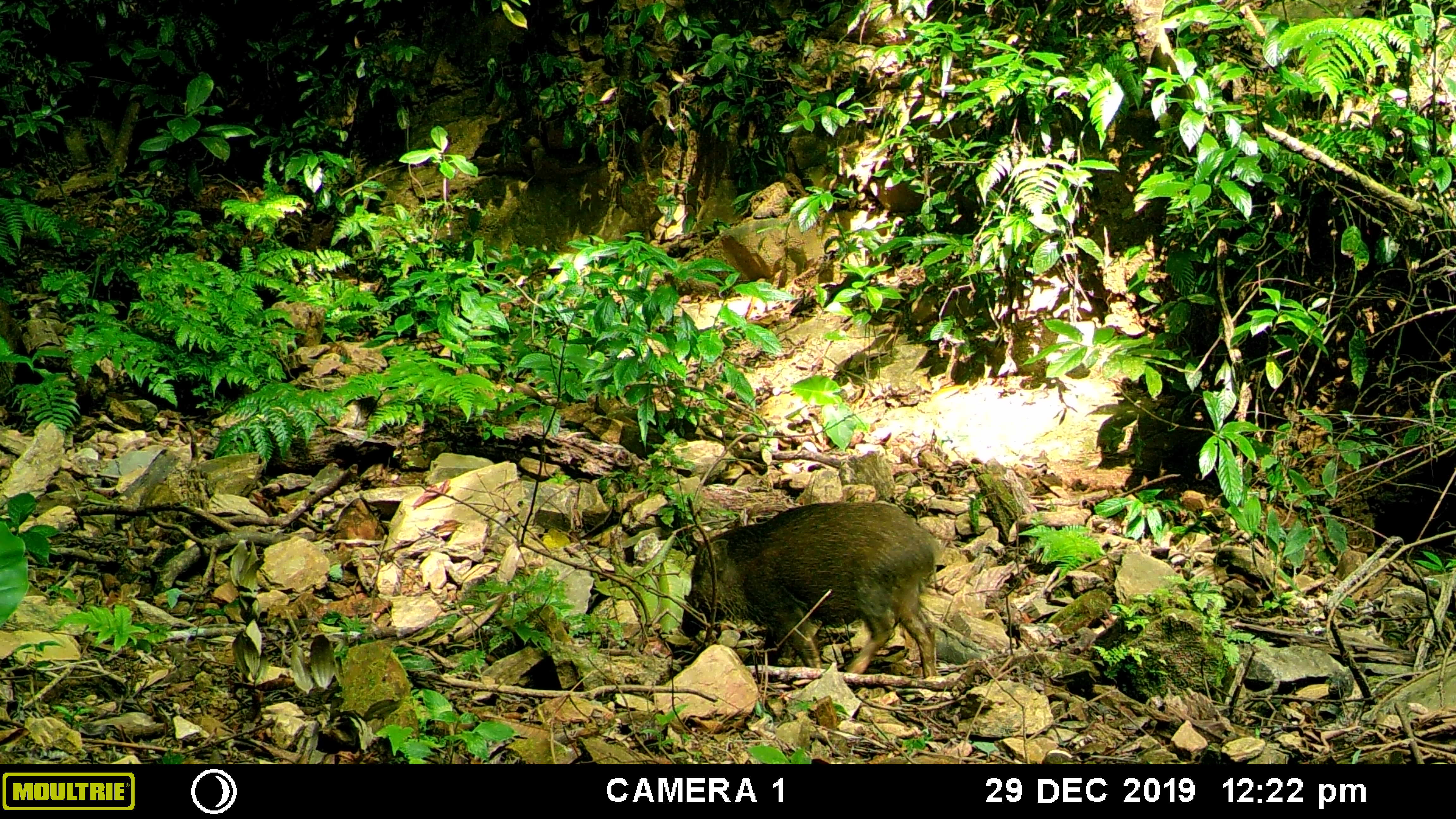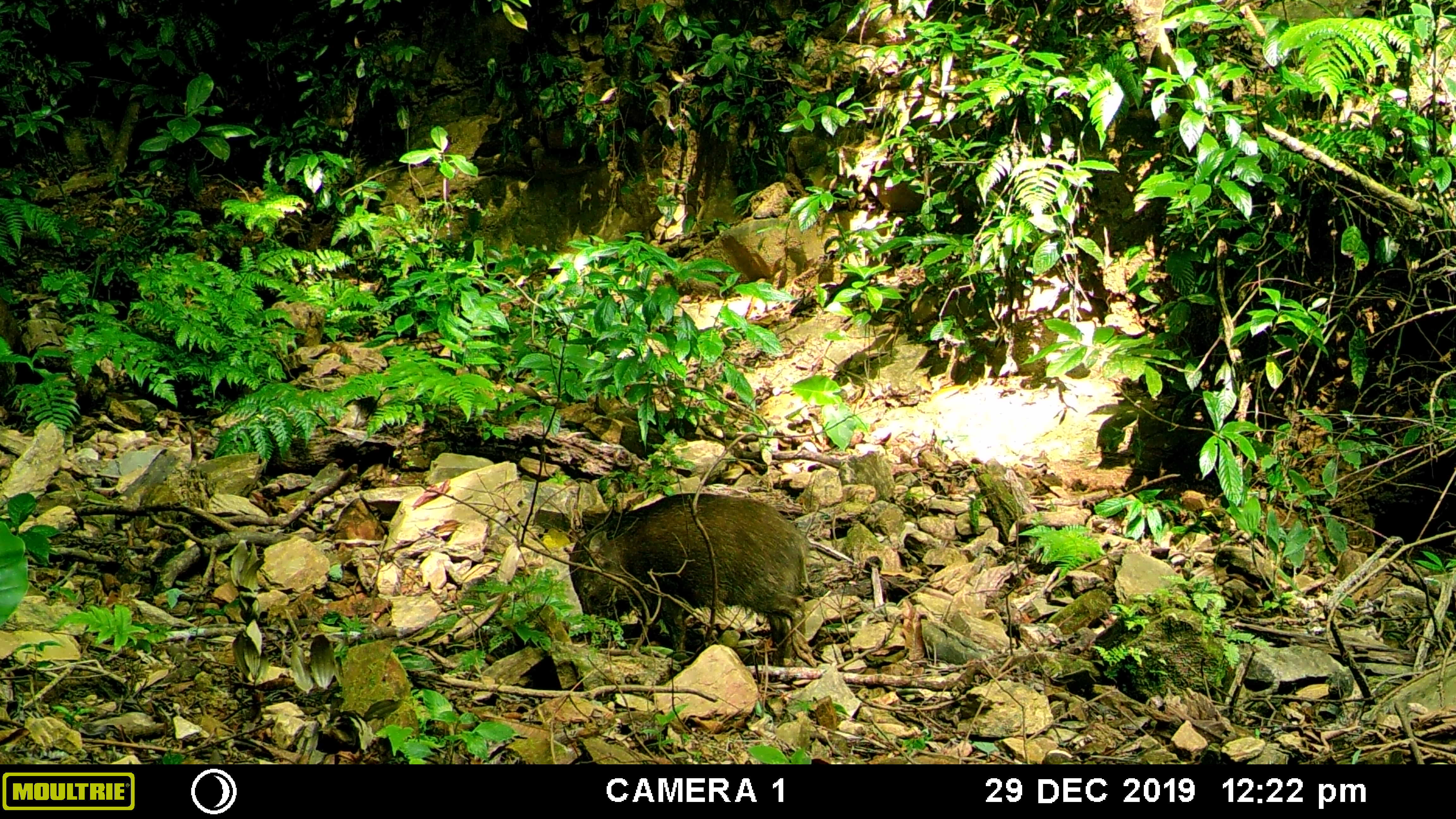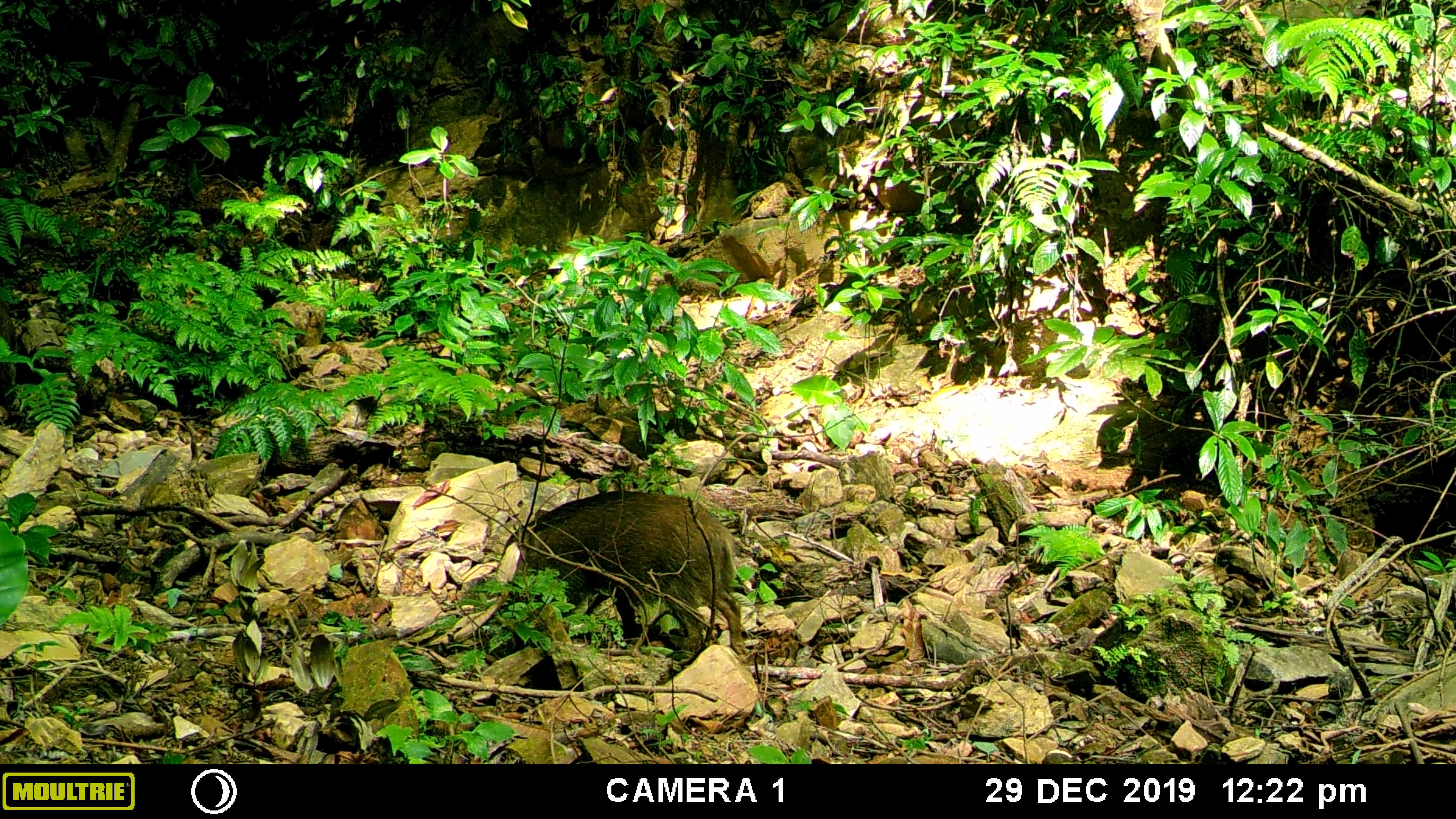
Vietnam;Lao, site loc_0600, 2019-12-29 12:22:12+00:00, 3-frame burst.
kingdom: Animalia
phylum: Chordata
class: Mammalia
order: Artiodactyla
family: Suidae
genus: Sus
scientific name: Sus scrofa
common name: eurasian wild pig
Eurasian wild pig (Sus scrofa). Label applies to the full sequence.